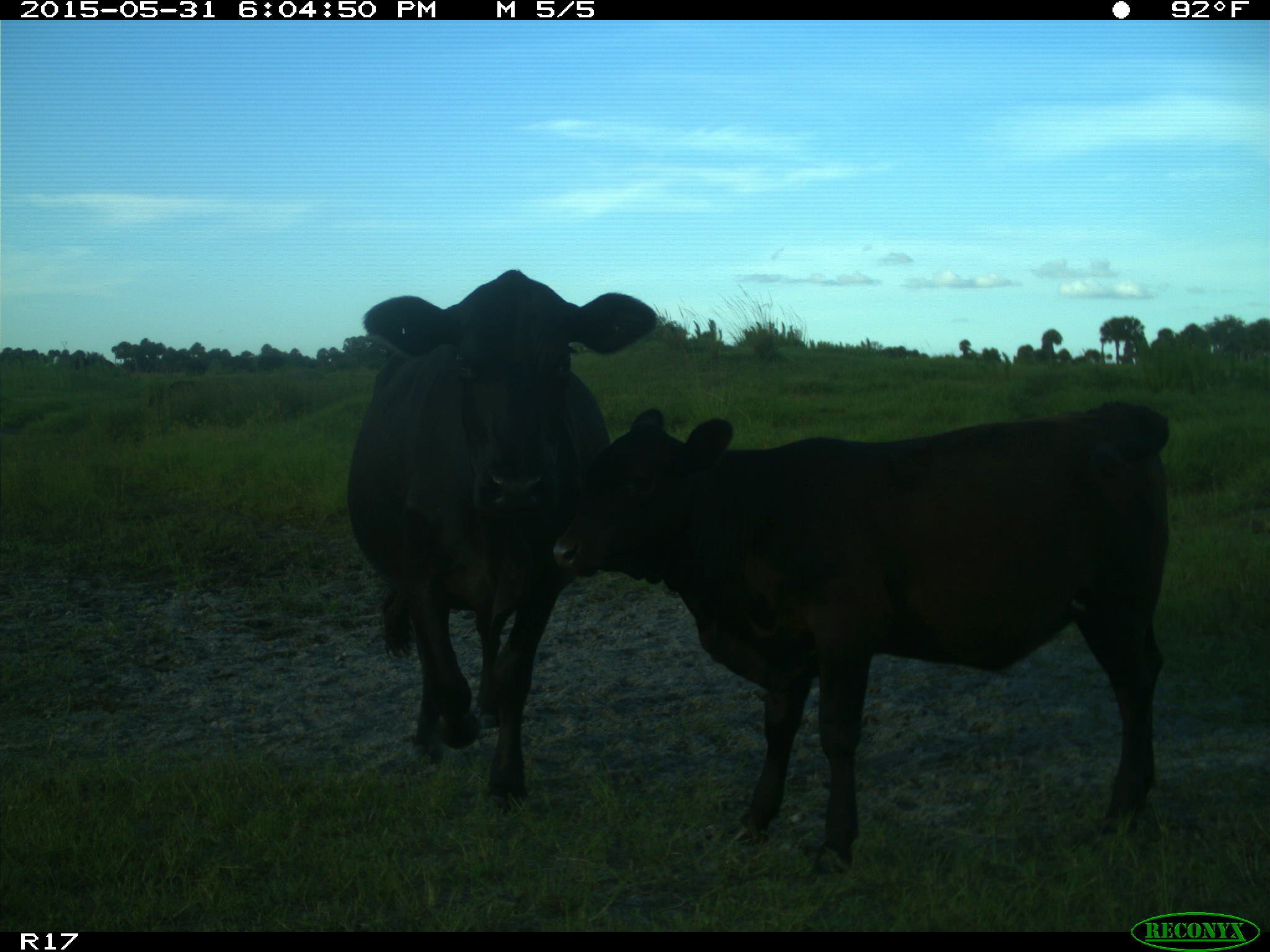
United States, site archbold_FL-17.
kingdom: Animalia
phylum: Chordata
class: Mammalia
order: Artiodactyla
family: Bovidae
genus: Bos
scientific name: Bos taurus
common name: domestic cow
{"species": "Bos taurus (domestic cow)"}